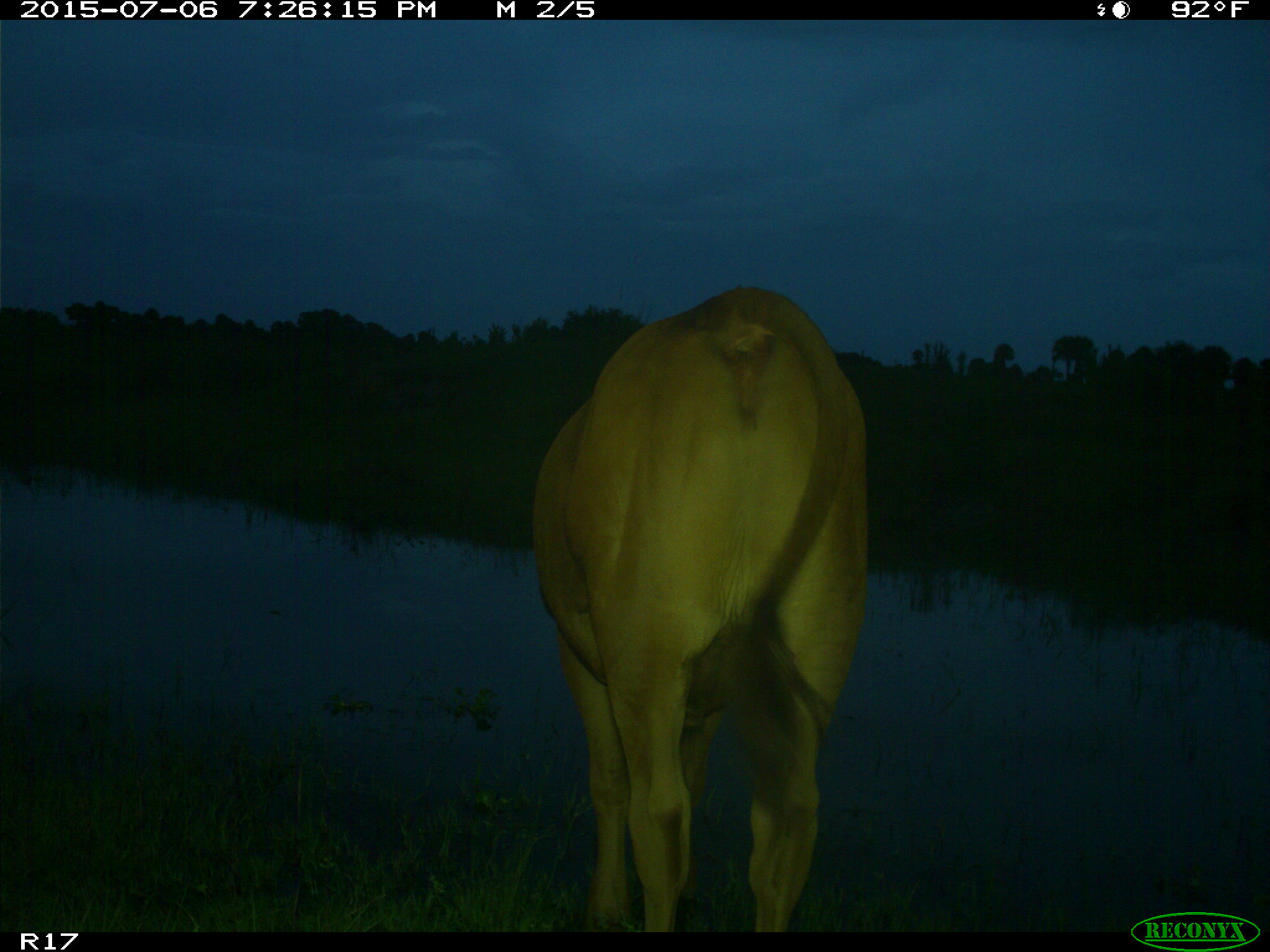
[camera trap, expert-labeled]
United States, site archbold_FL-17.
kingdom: Animalia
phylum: Chordata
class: Mammalia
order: Artiodactyla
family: Bovidae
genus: Bos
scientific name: Bos taurus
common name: domestic cow